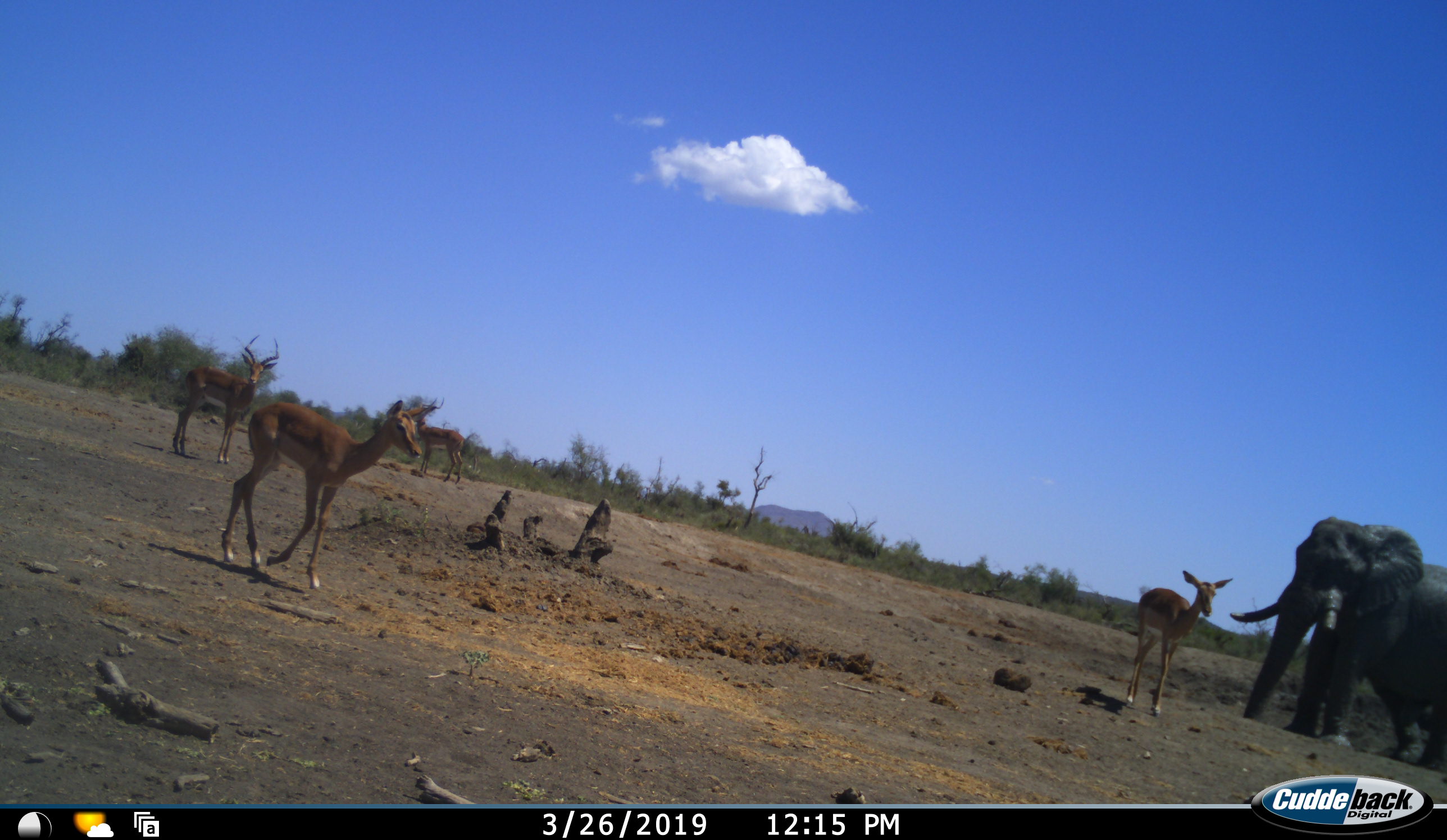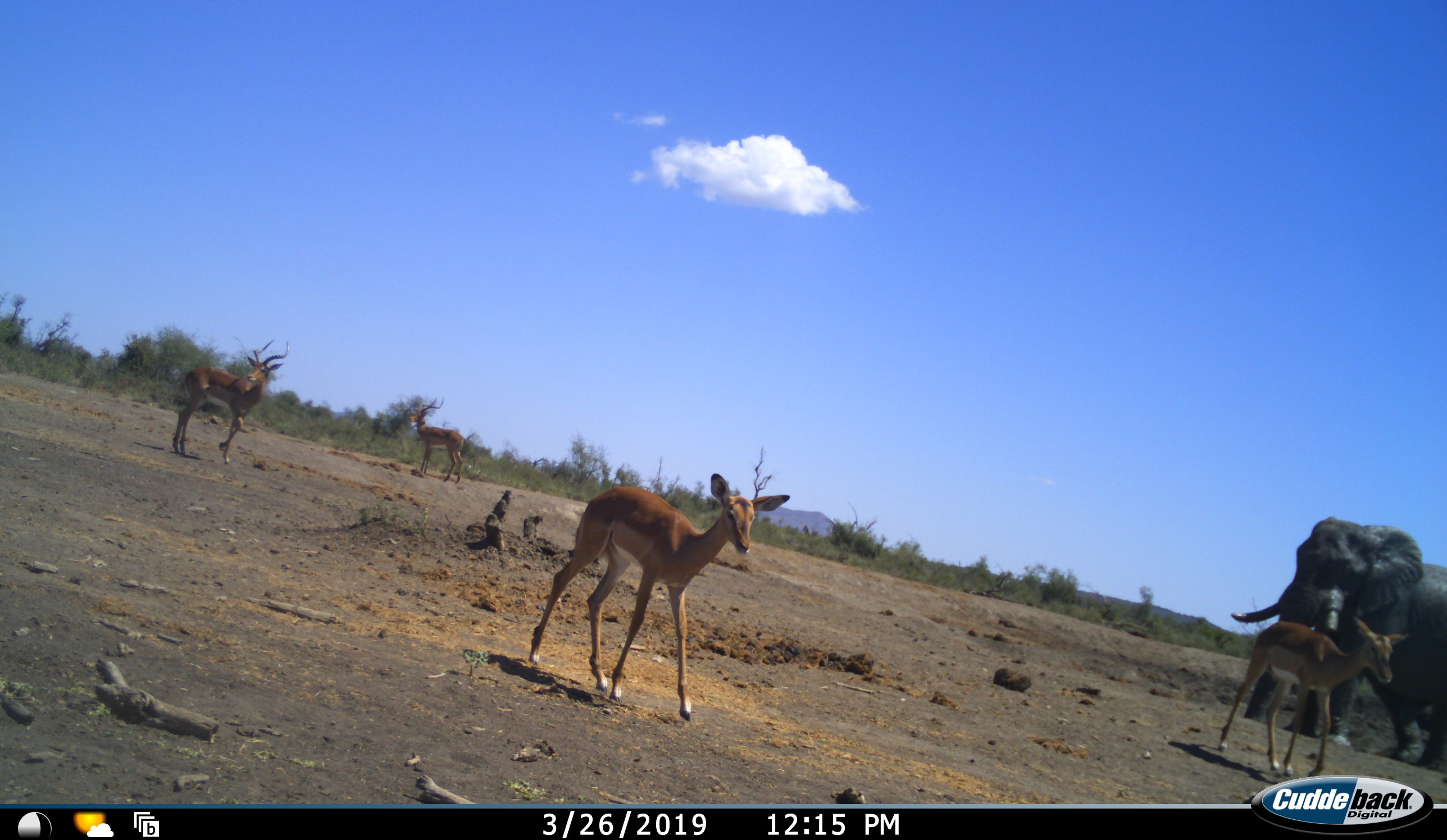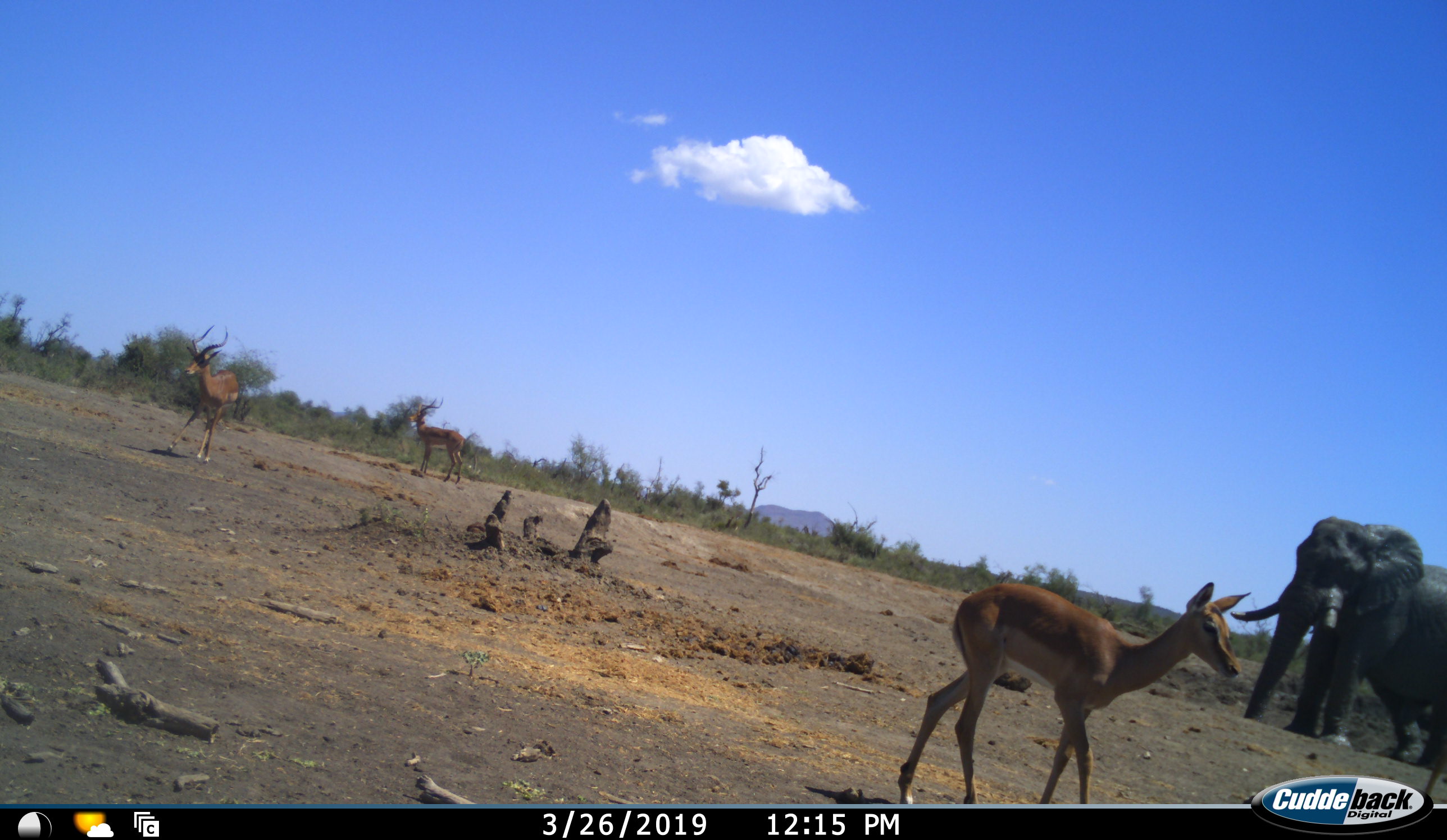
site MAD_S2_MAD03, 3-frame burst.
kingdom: Animalia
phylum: Chordata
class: Mammalia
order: Proboscidea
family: Elephantidae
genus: Loxodonta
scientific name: Loxodonta africana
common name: african bush elephant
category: elephant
Elephant (african bush elephant) (Loxodonta africana), count 1. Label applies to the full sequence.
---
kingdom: Animalia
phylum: Chordata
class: Mammalia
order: Artiodactyla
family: Bovidae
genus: Aepyceros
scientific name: Aepyceros melampus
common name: impala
Impala (Aepyceros melampus), count 4. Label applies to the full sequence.